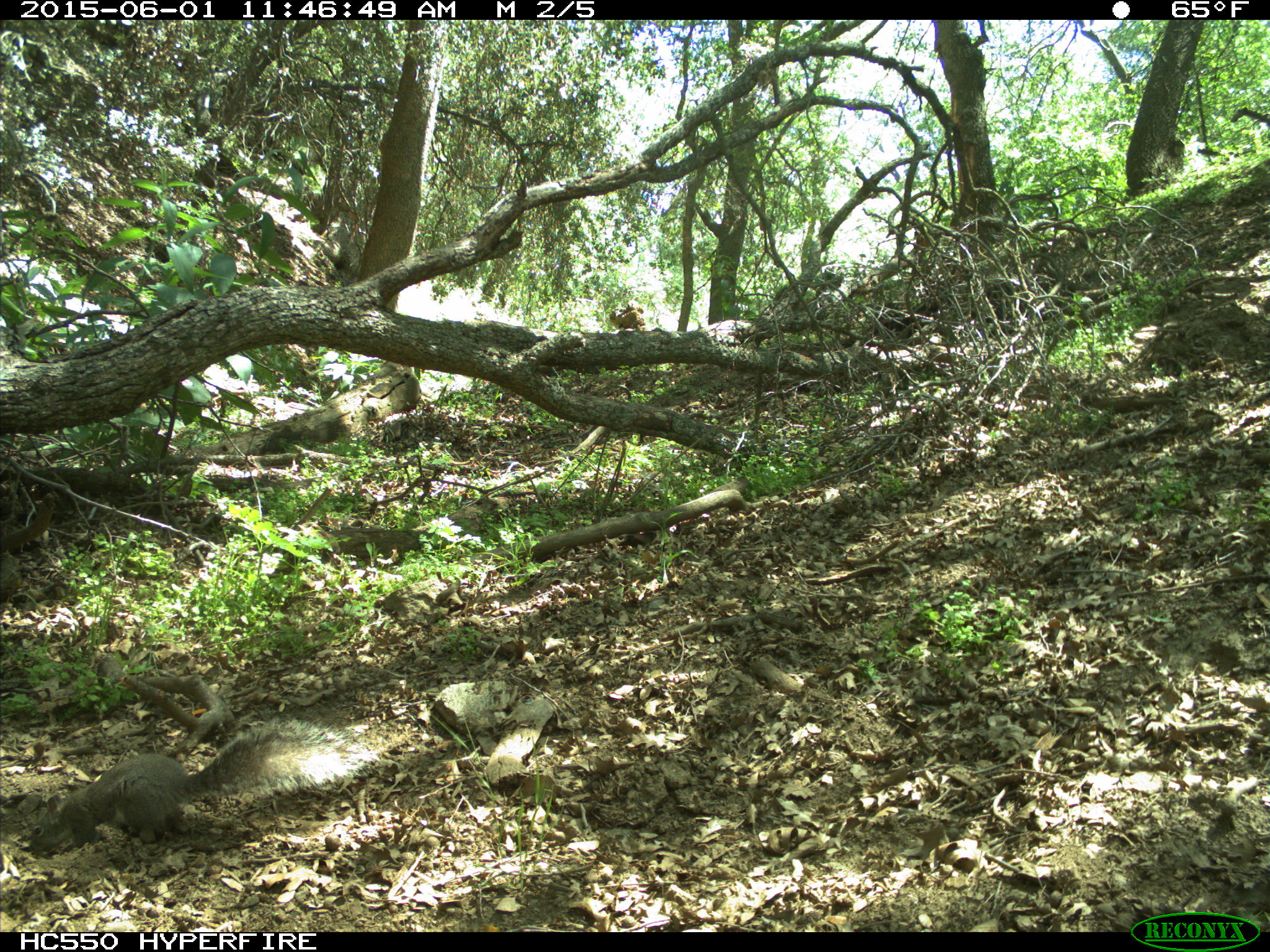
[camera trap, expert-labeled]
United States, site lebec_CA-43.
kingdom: Animalia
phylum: Chordata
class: Mammalia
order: Rodentia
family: Sciuridae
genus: Sciurus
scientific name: Sciurus carolinensis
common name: eastern gray squirrel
Sciurus carolinensis (eastern gray squirrel).